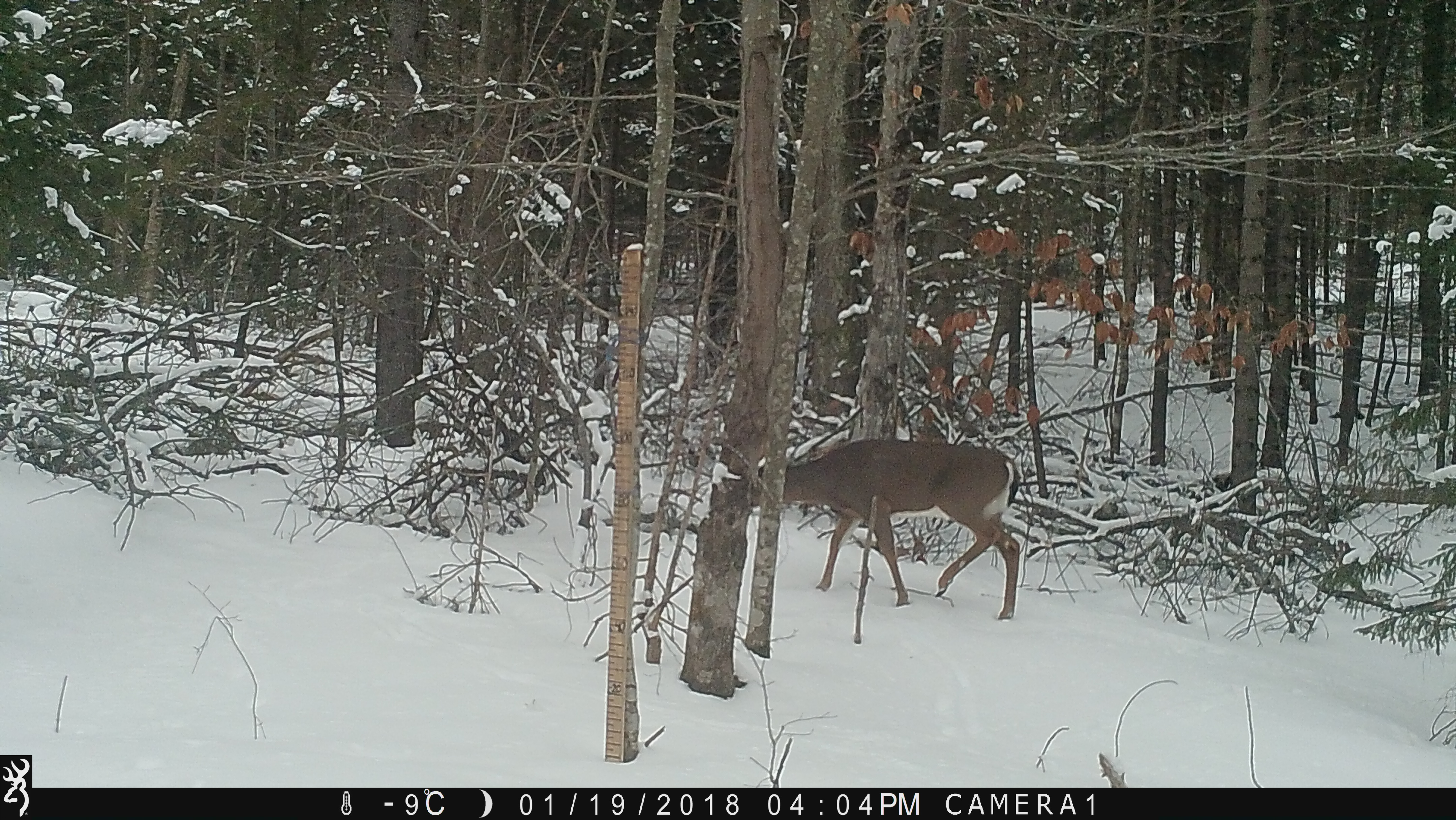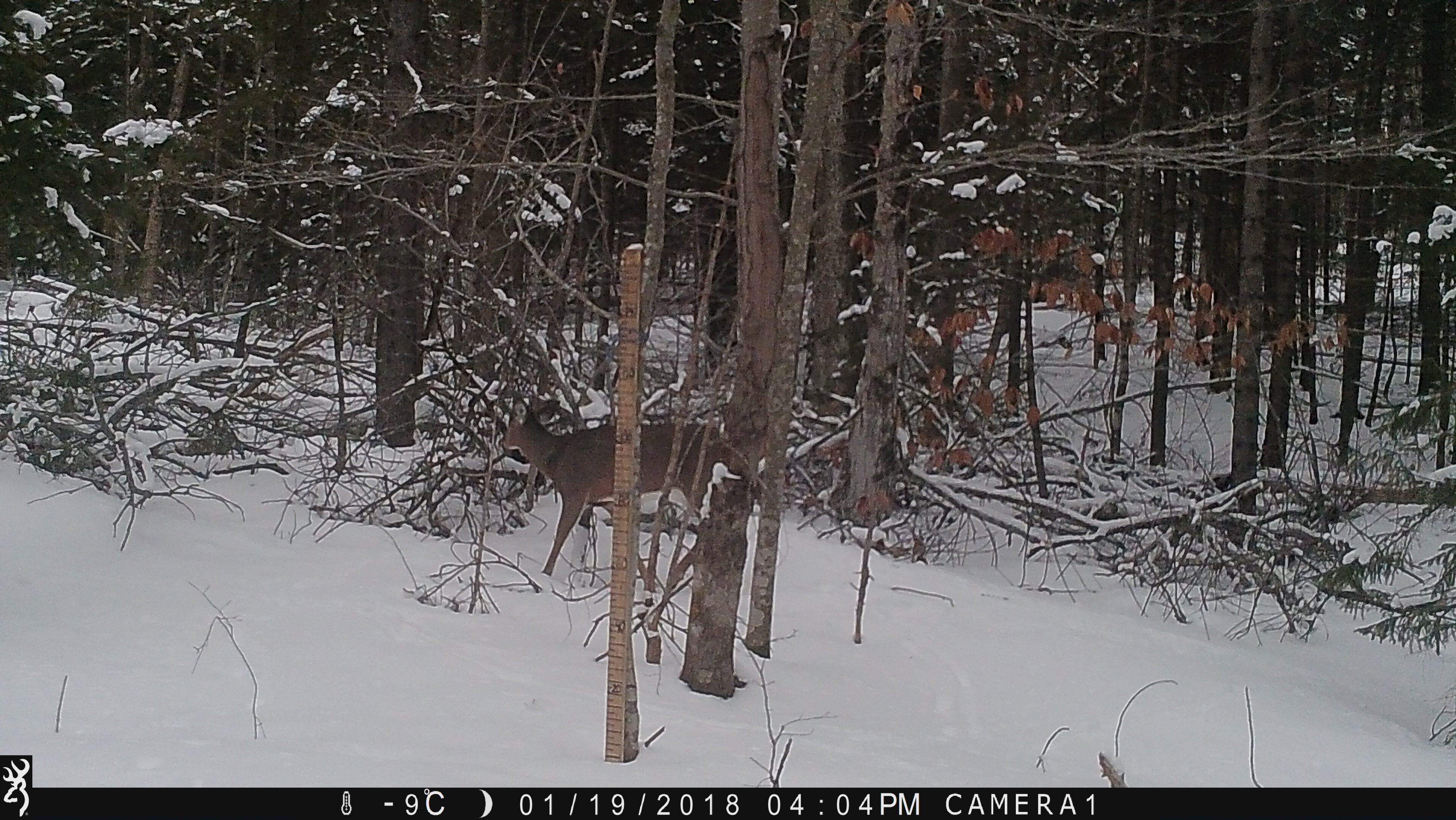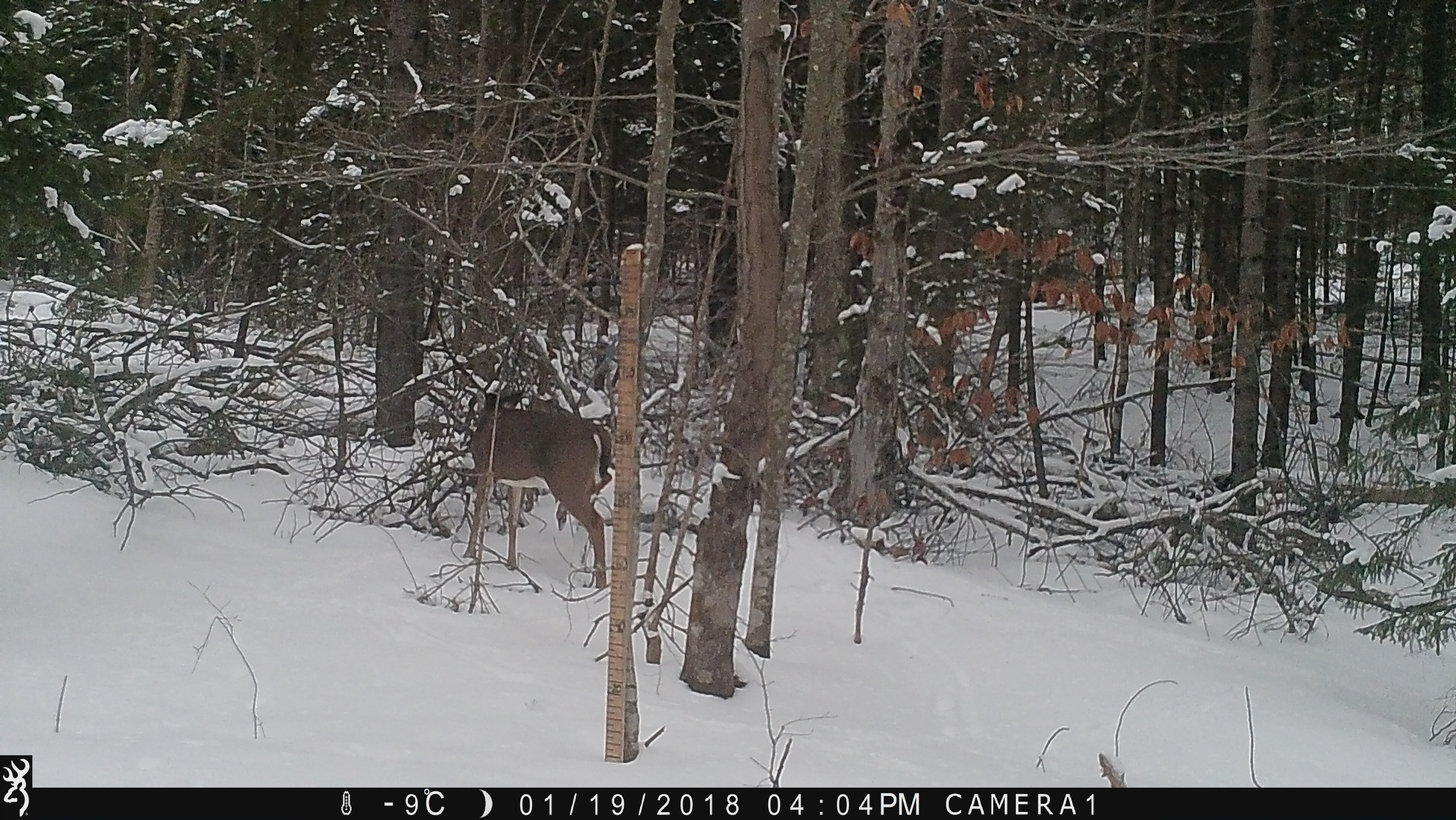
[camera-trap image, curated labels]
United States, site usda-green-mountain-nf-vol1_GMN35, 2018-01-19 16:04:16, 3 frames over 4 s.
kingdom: Animalia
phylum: Chordata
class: Mammalia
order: Artiodactyla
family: Cervidae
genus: Odocoileus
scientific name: Odocoileus virginianus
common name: white-tailed deer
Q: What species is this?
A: White-tailed deer (Odocoileus virginianus).